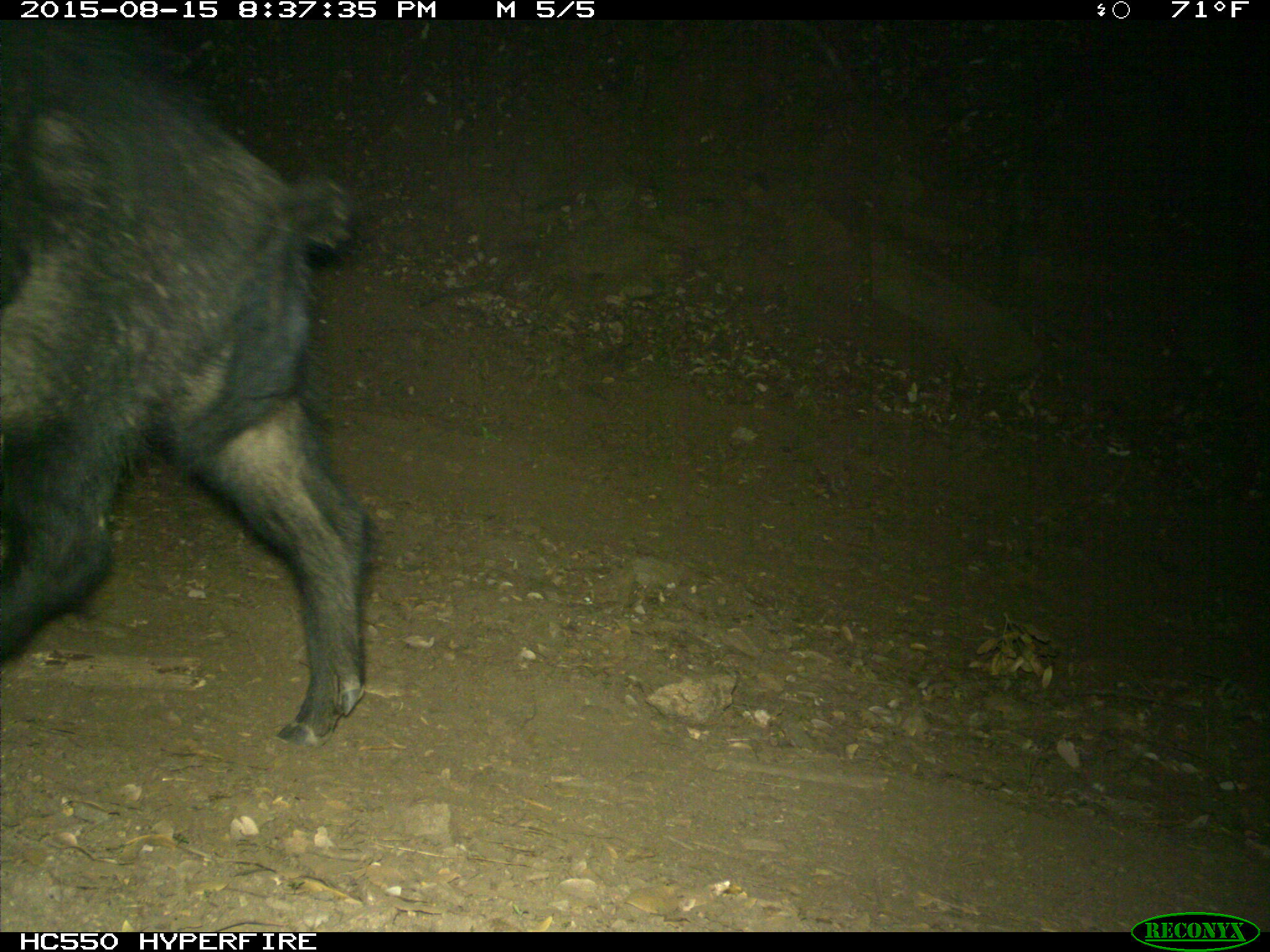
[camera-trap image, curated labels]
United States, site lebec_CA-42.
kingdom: Animalia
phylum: Chordata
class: Mammalia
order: Artiodactyla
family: Suidae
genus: Sus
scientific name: Sus scrofa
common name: wild boar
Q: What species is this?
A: Sus scrofa (wild boar).